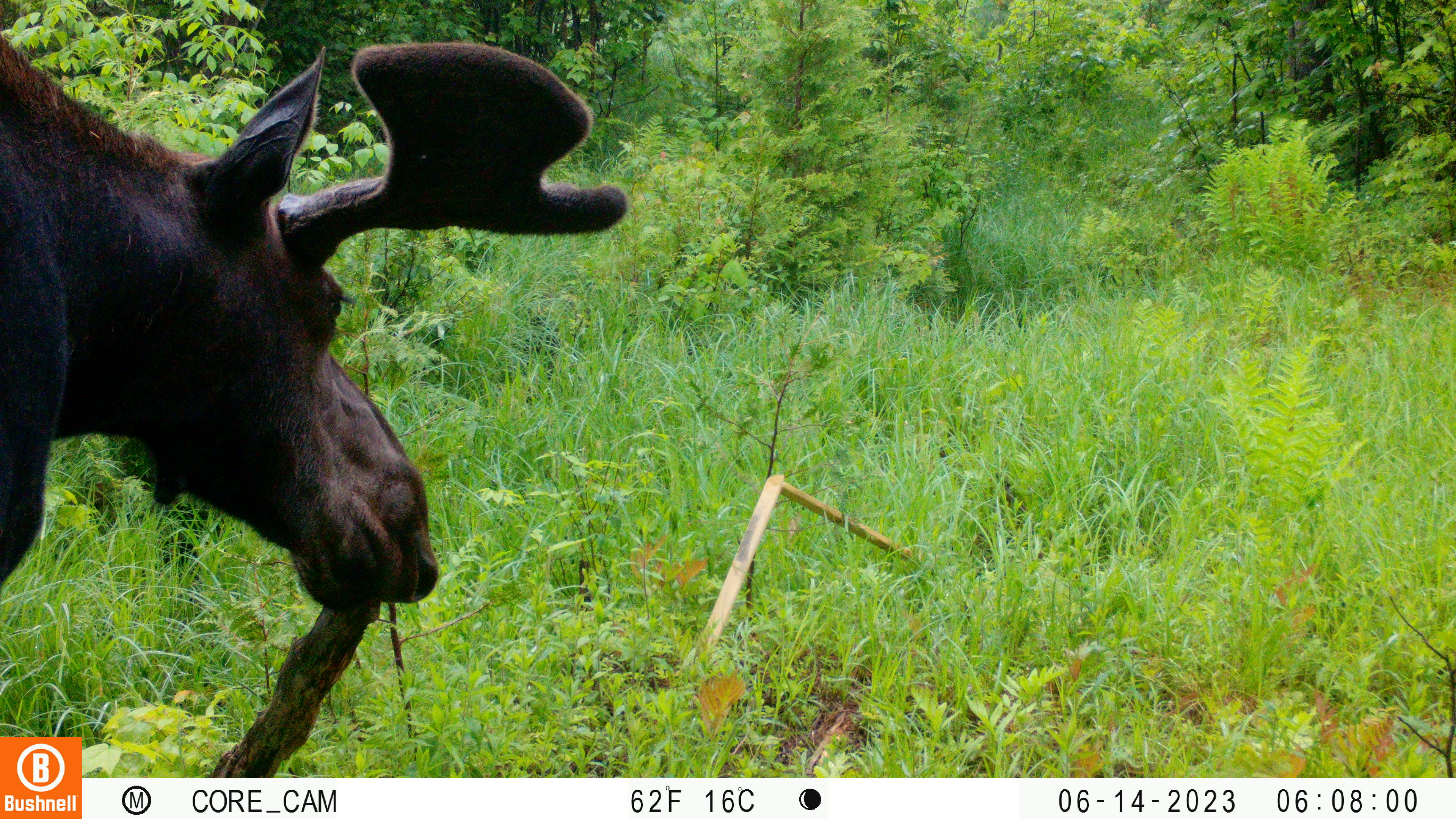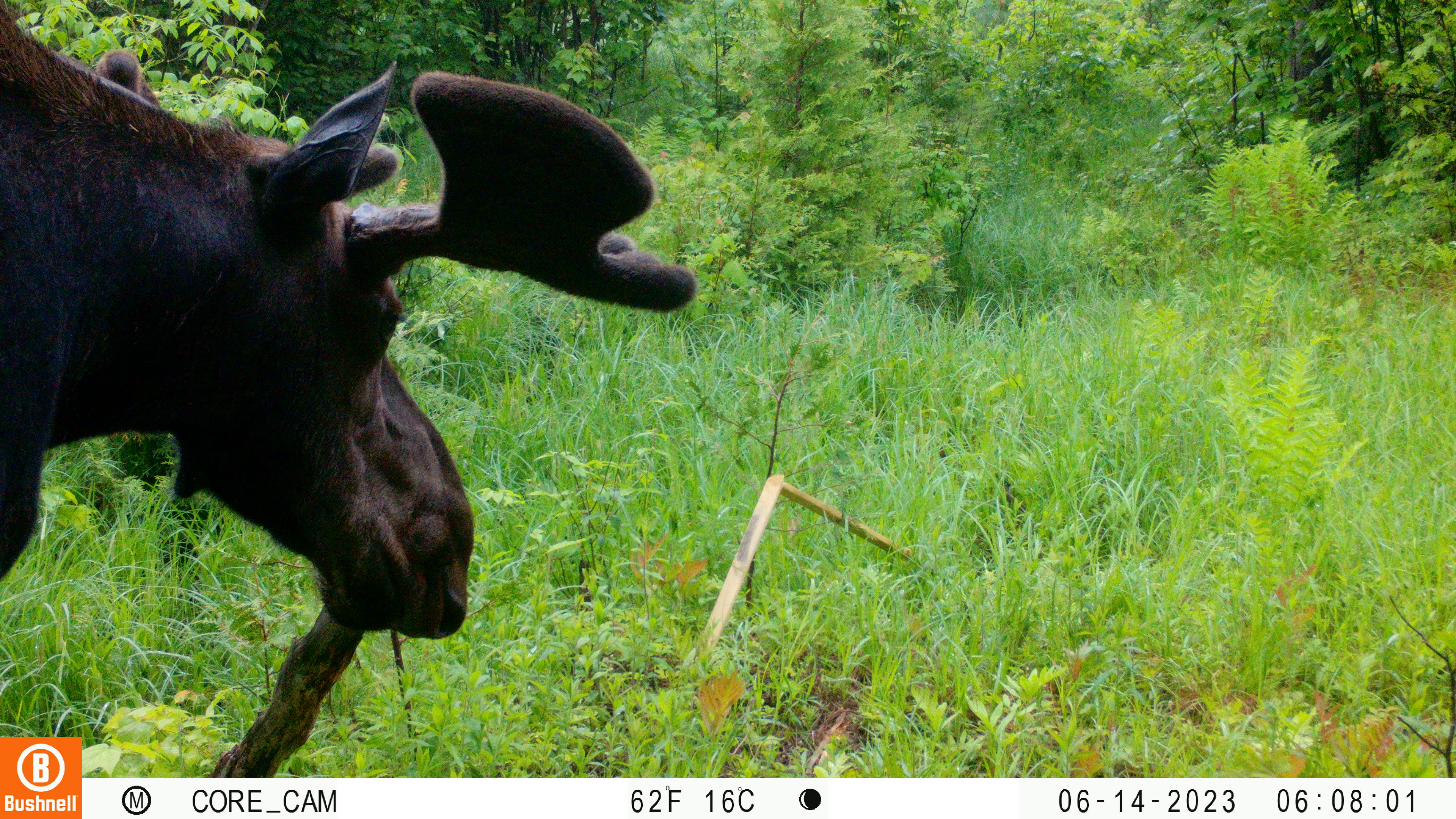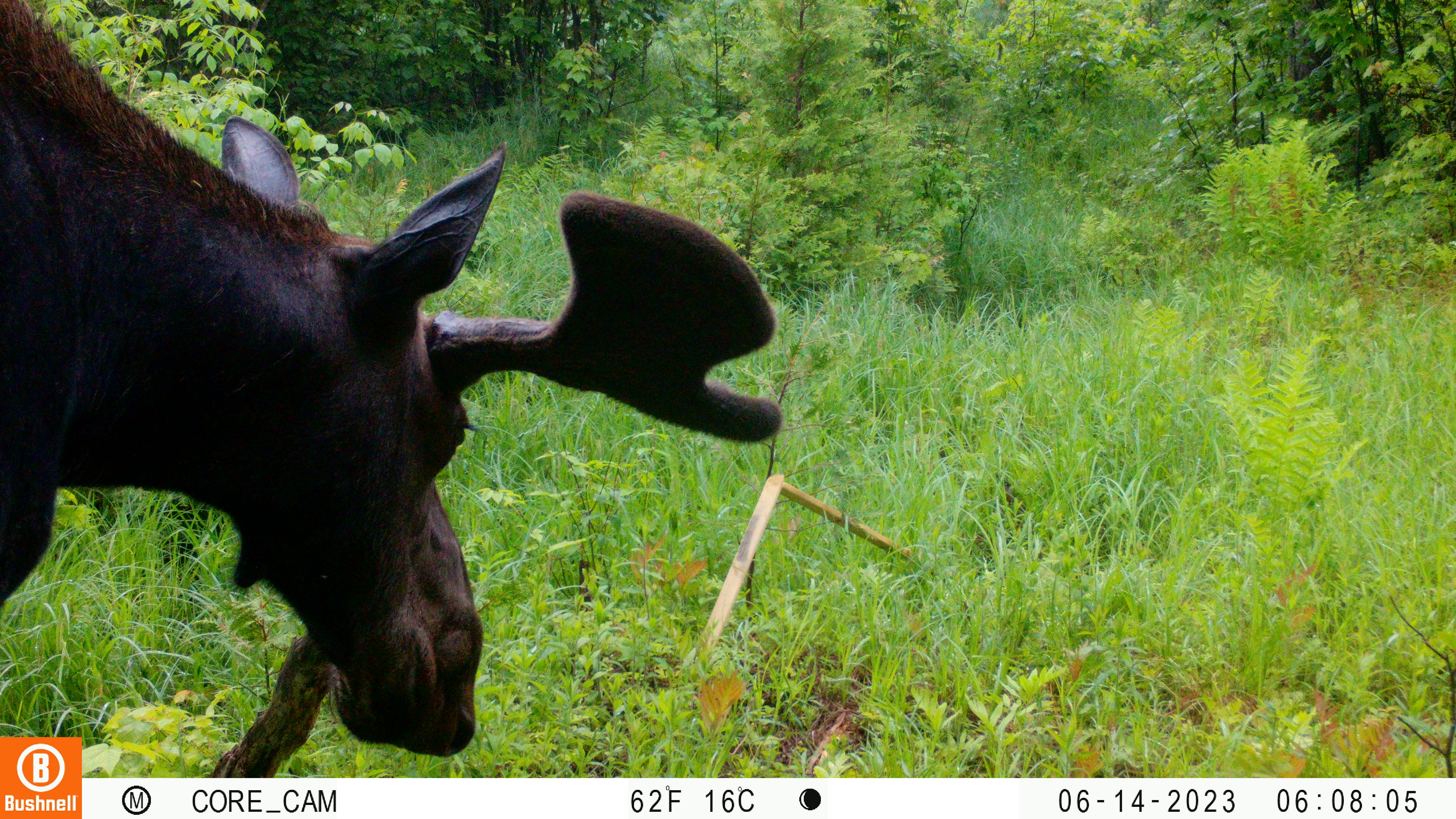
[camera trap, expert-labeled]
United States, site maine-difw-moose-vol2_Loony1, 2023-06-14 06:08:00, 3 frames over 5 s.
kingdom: Animalia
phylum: Chordata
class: Mammalia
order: Artiodactyla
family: Cervidae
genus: Alces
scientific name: Alces alces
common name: moose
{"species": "moose (Alces alces)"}